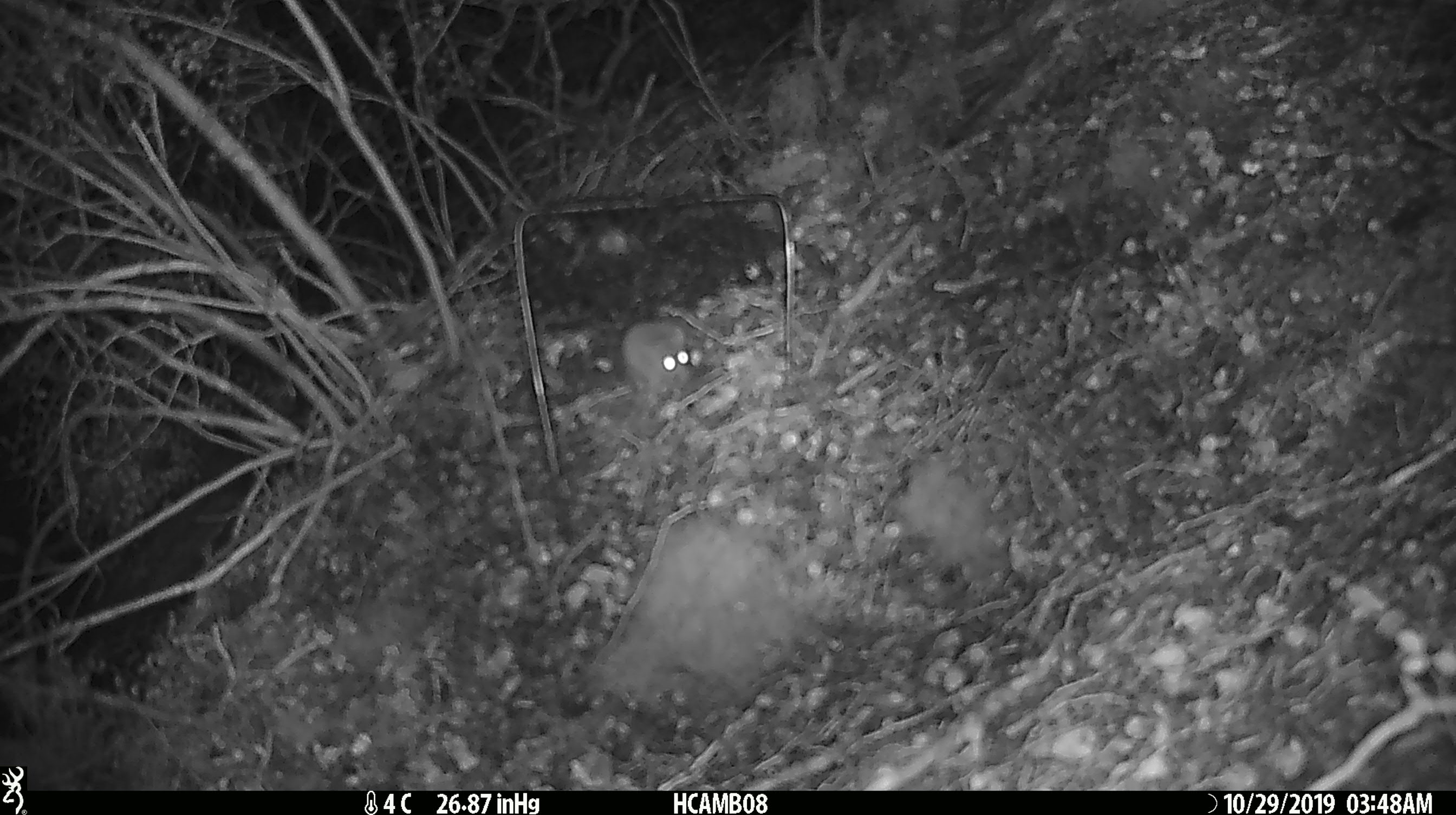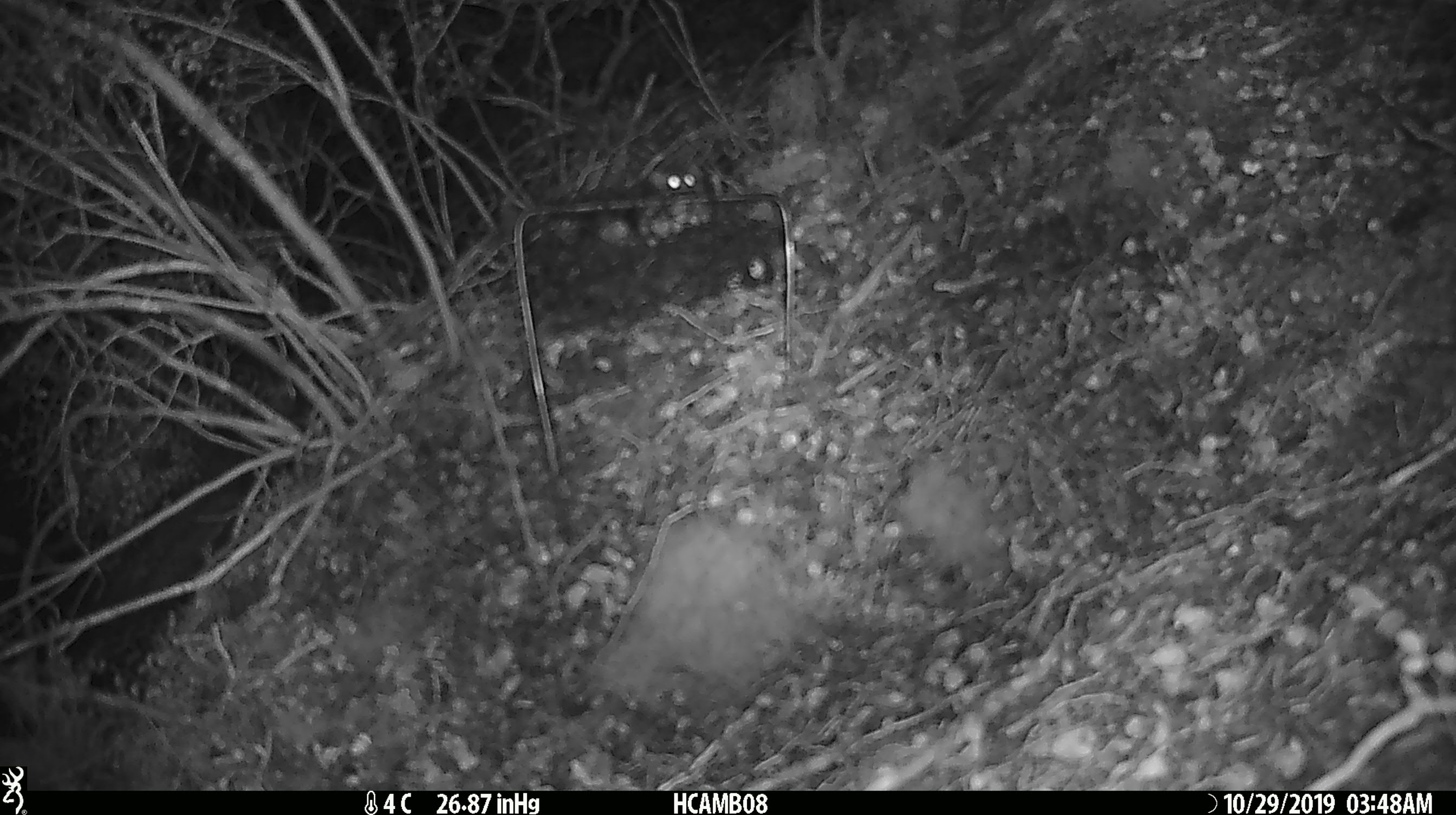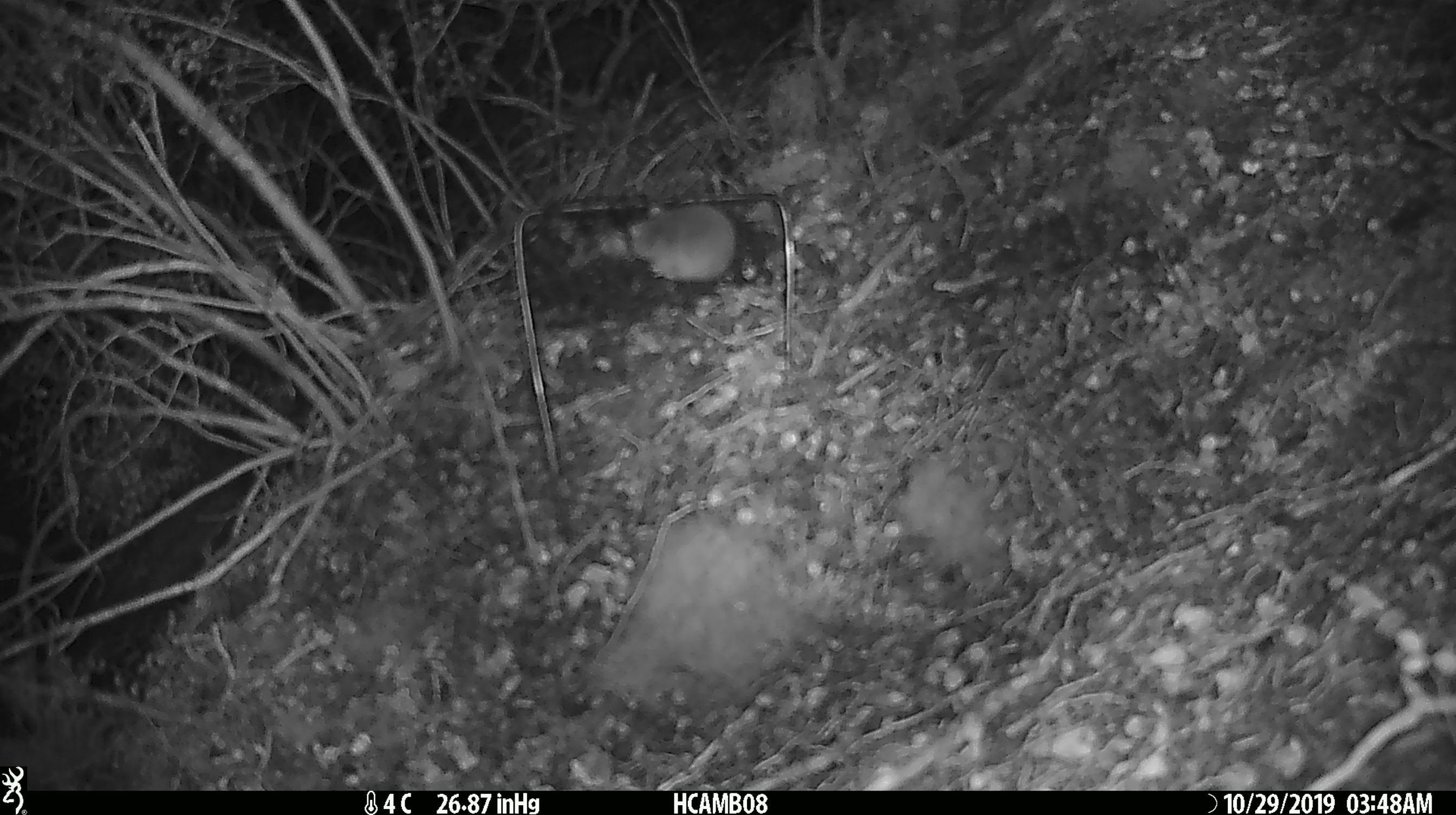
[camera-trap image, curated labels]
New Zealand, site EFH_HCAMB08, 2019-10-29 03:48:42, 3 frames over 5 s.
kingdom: Animalia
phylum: Chordata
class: Mammalia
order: Rodentia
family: Muridae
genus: Mus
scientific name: Mus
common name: mouse